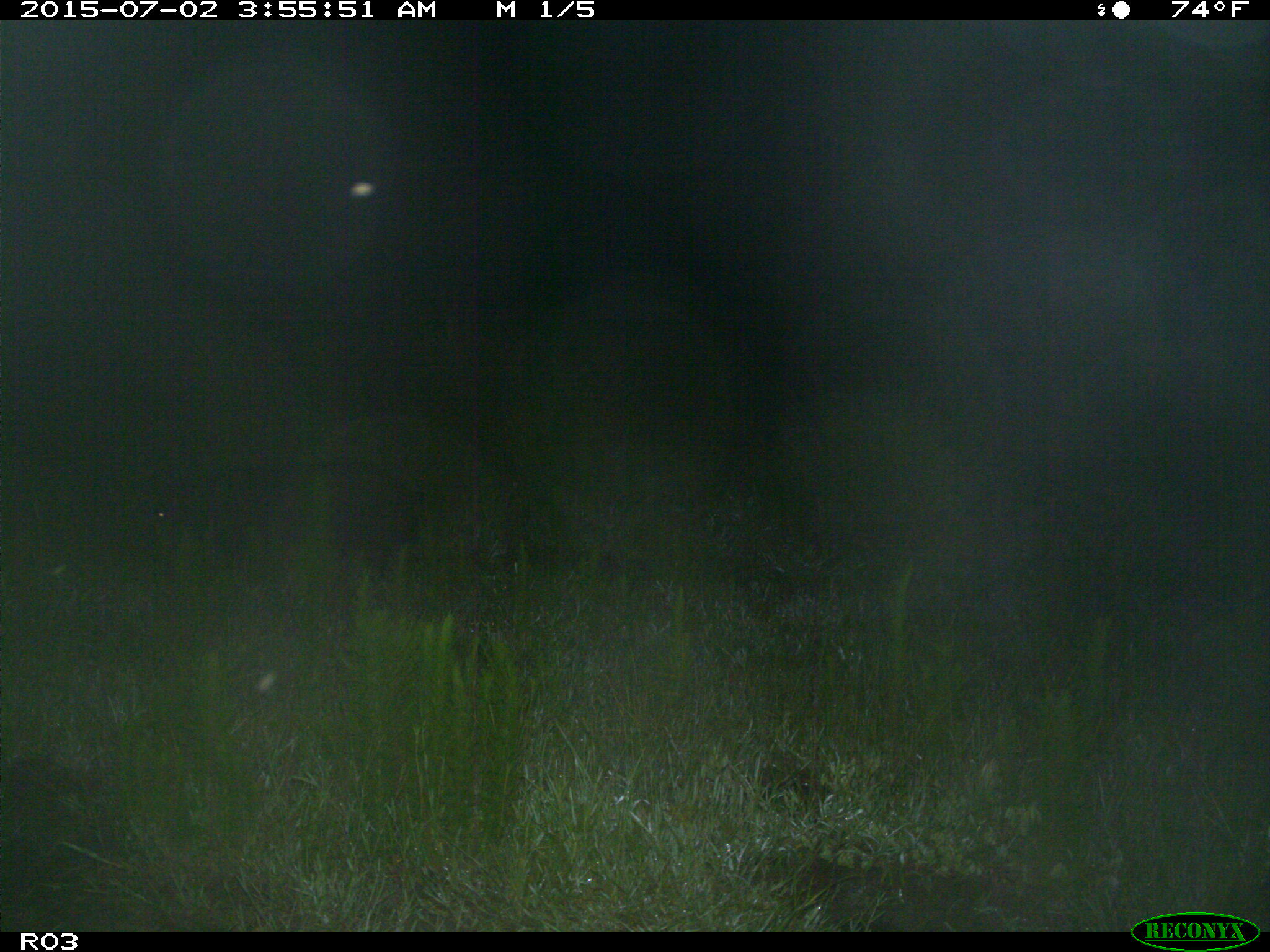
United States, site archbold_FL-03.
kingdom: Animalia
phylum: Chordata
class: Mammalia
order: Artiodactyla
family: Suidae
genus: Sus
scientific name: Sus scrofa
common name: wild boar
Sus scrofa (wild boar).